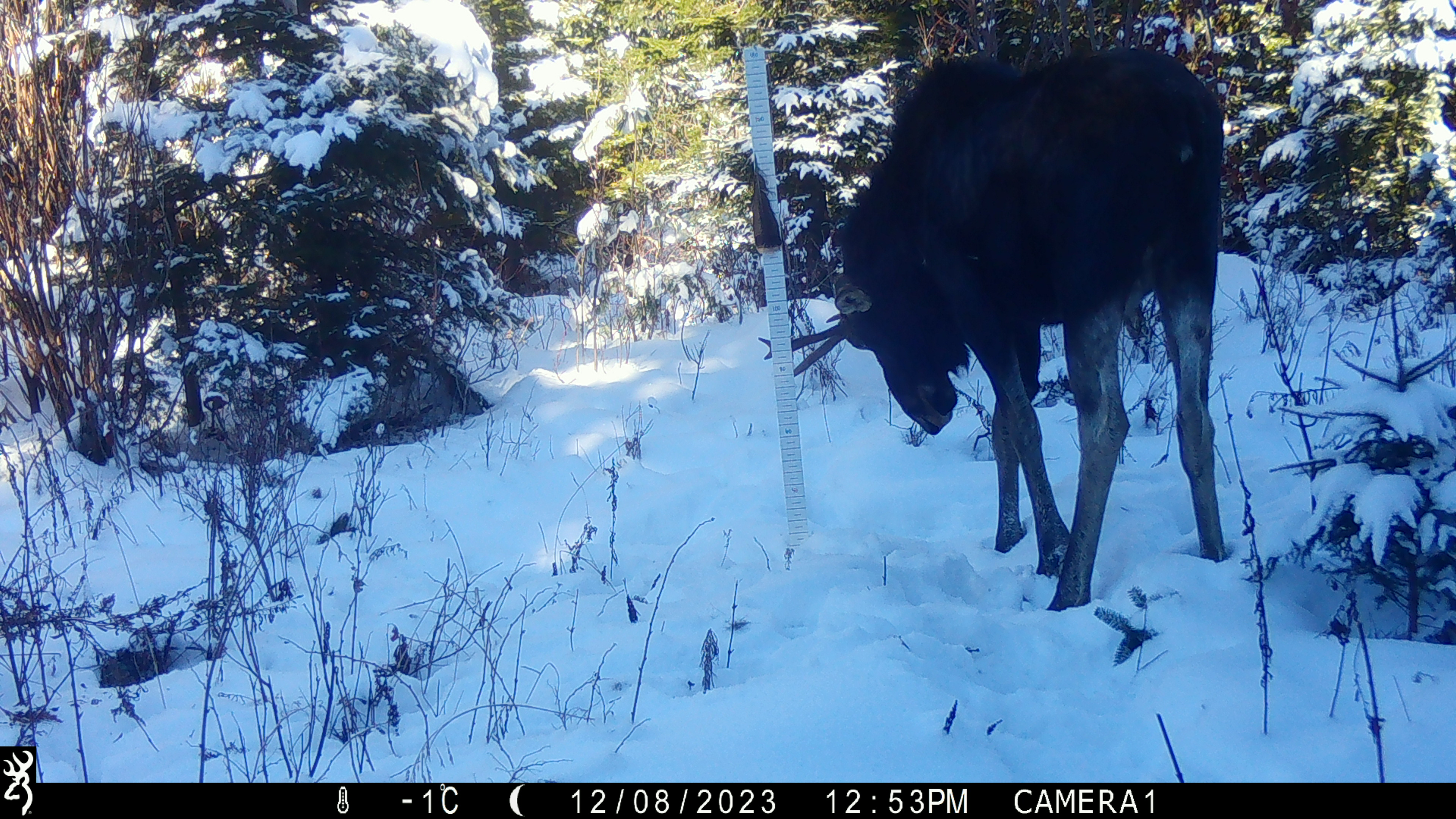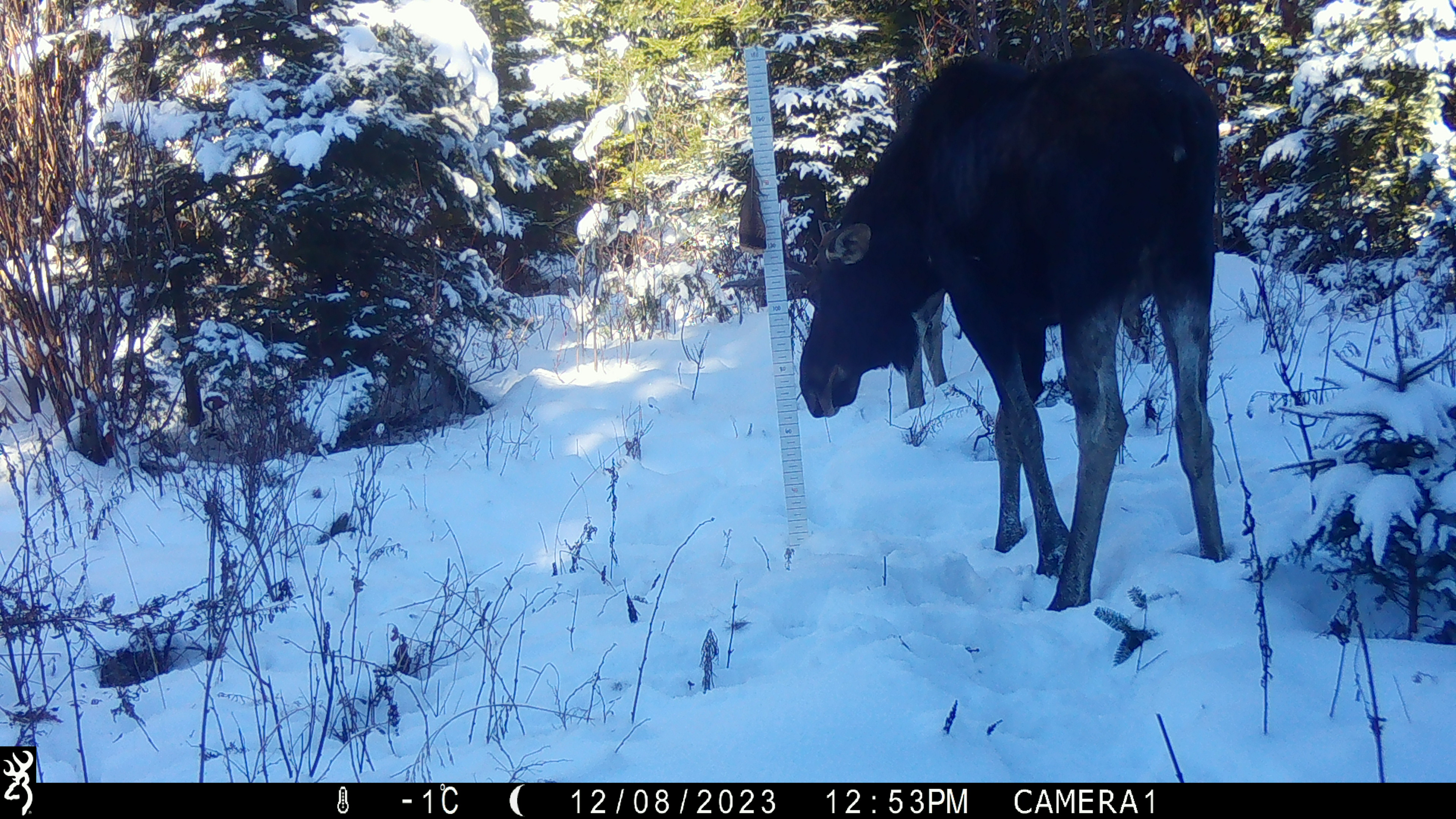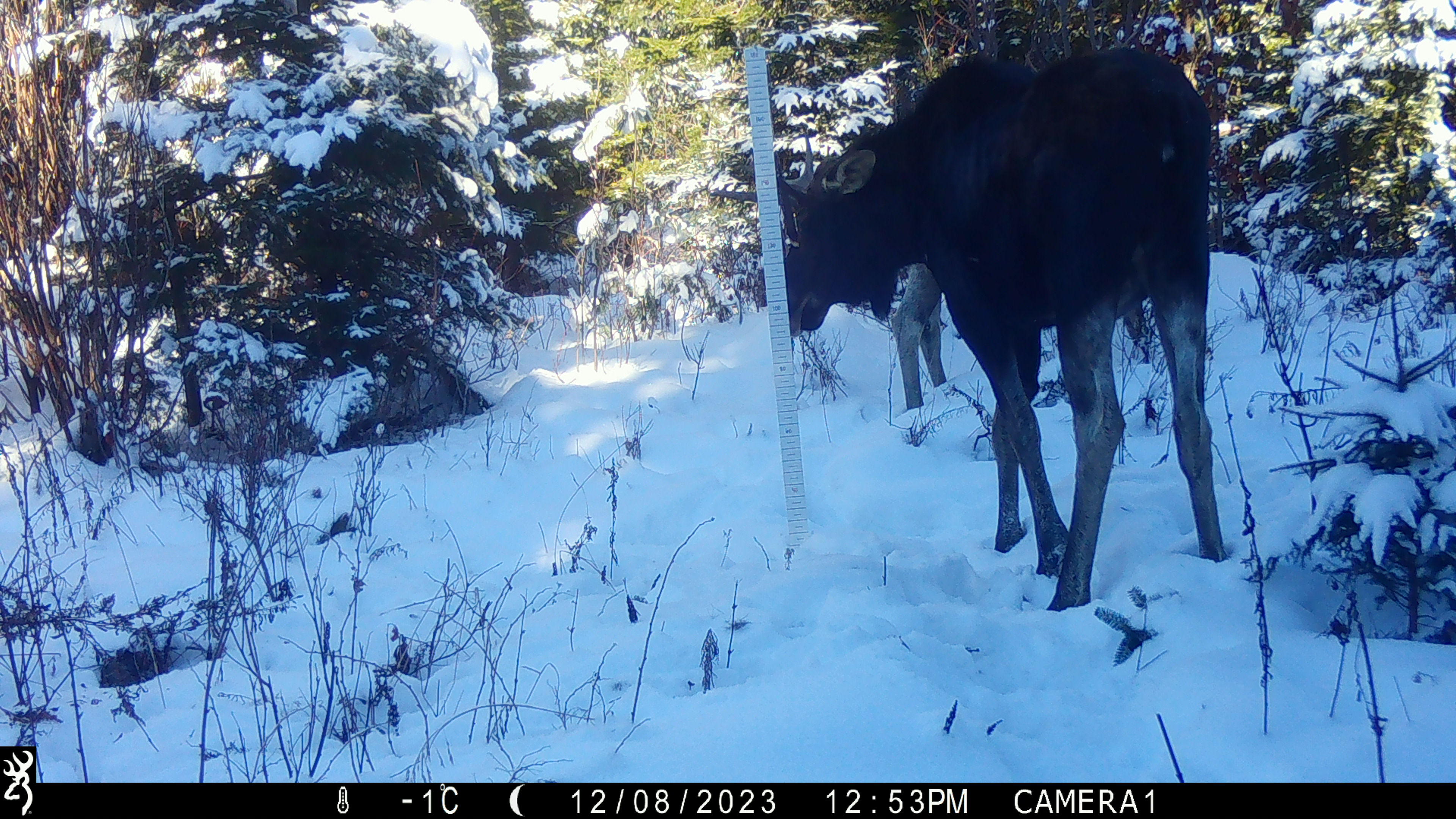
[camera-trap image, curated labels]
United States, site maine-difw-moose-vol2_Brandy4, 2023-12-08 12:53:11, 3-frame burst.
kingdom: Animalia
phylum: Chordata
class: Mammalia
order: Artiodactyla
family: Cervidae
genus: Alces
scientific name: Alces alces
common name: moose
Moose (Alces alces).